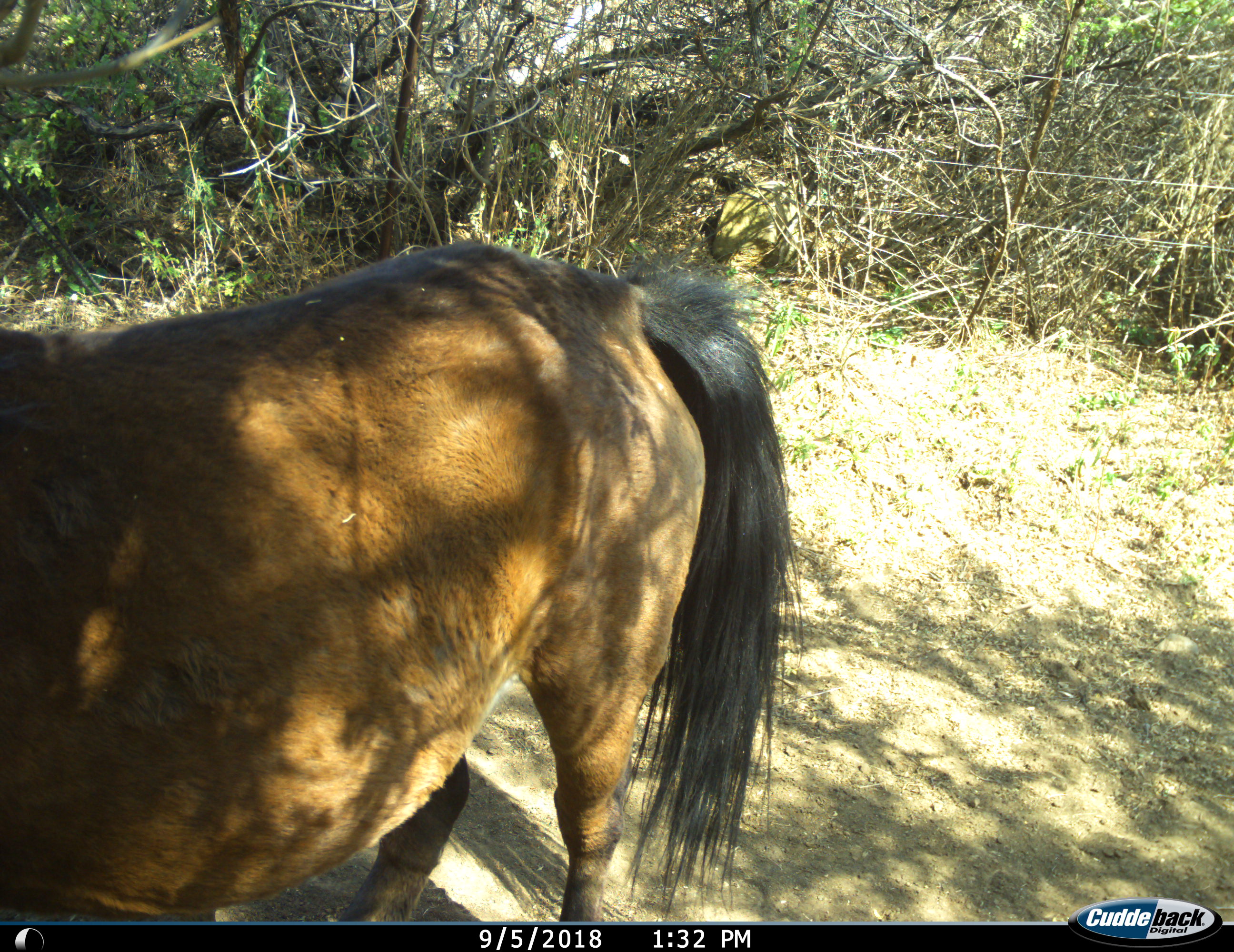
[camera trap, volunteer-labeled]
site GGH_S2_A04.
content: unidentified animal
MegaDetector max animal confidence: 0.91